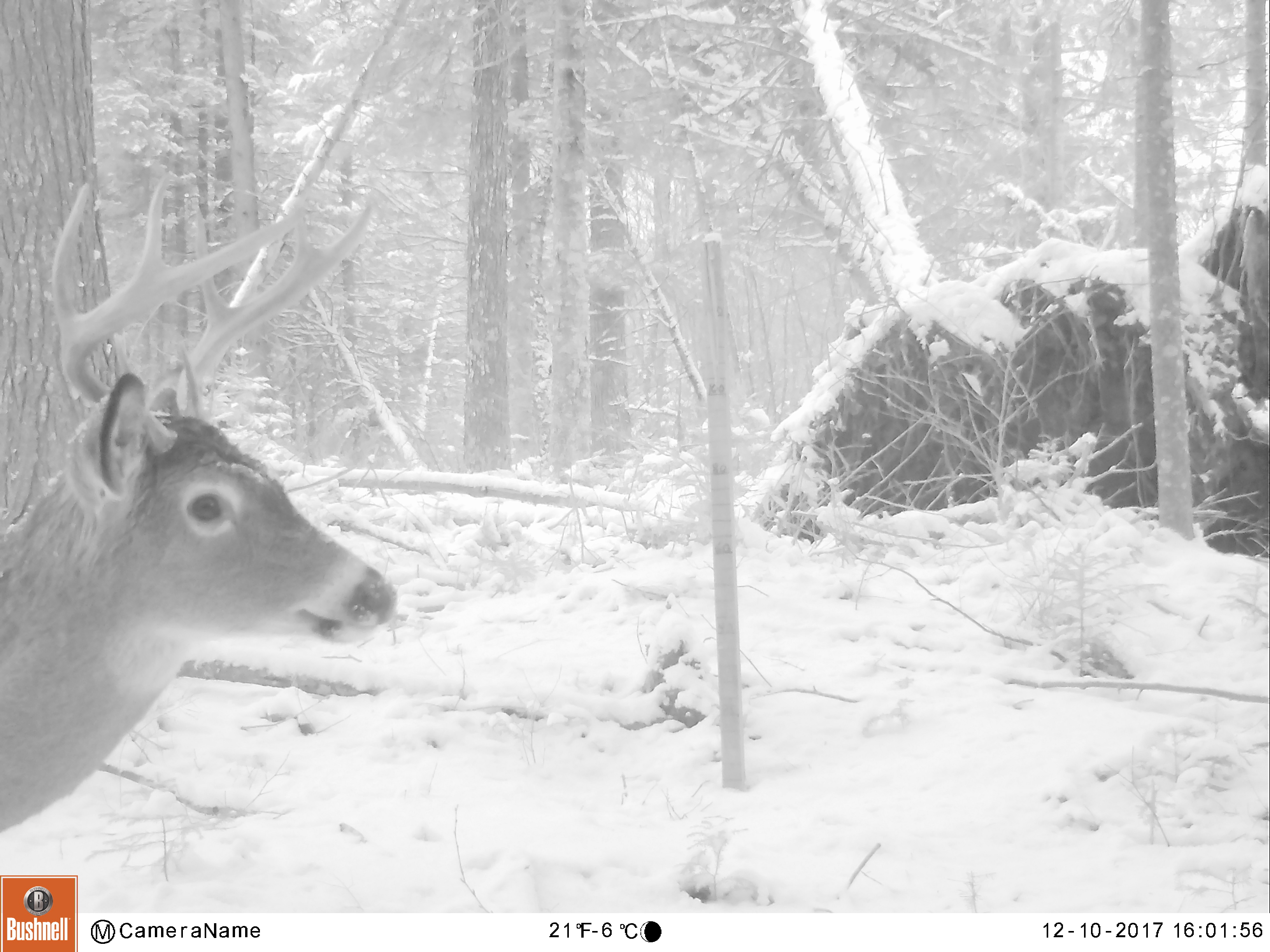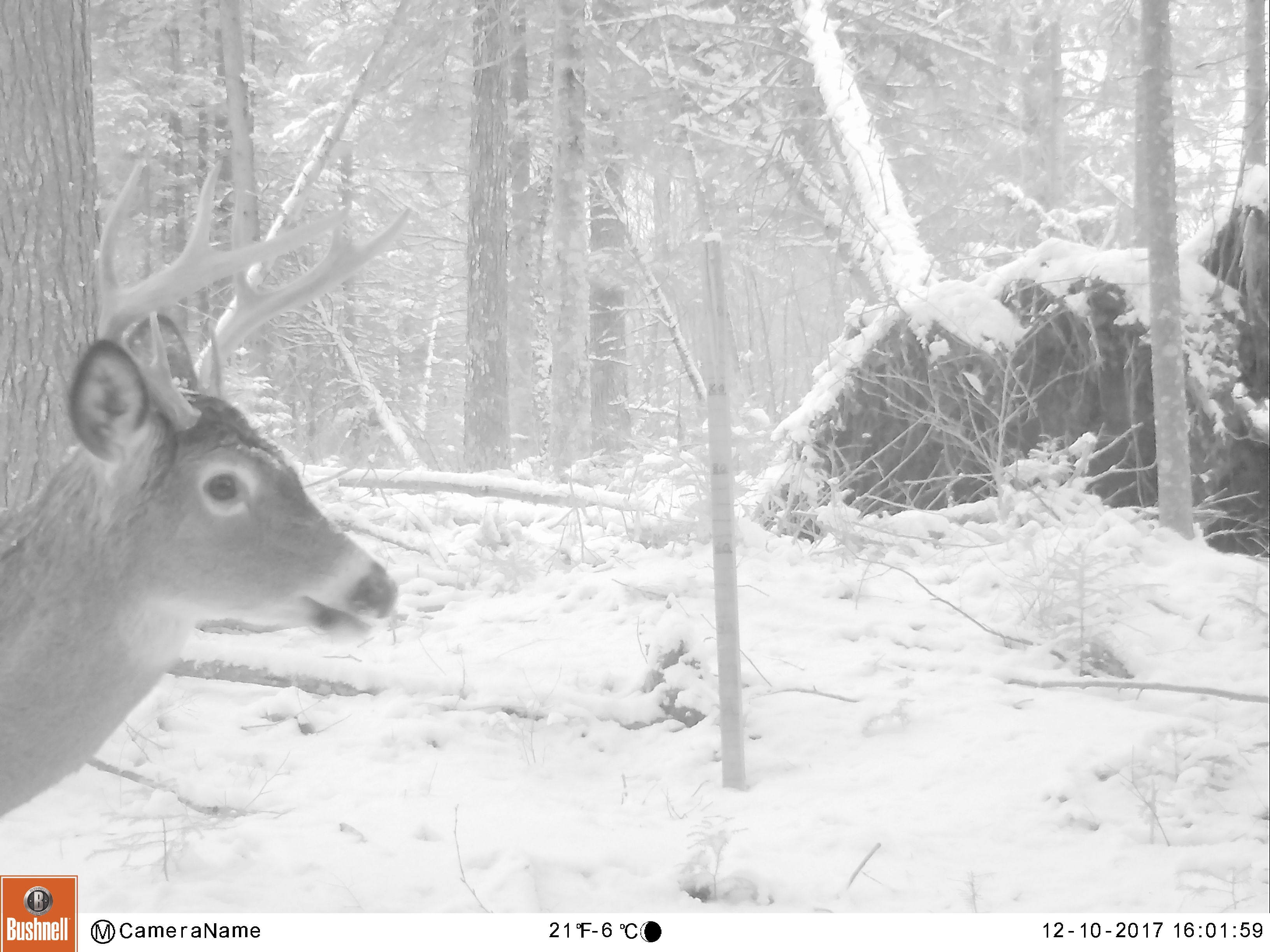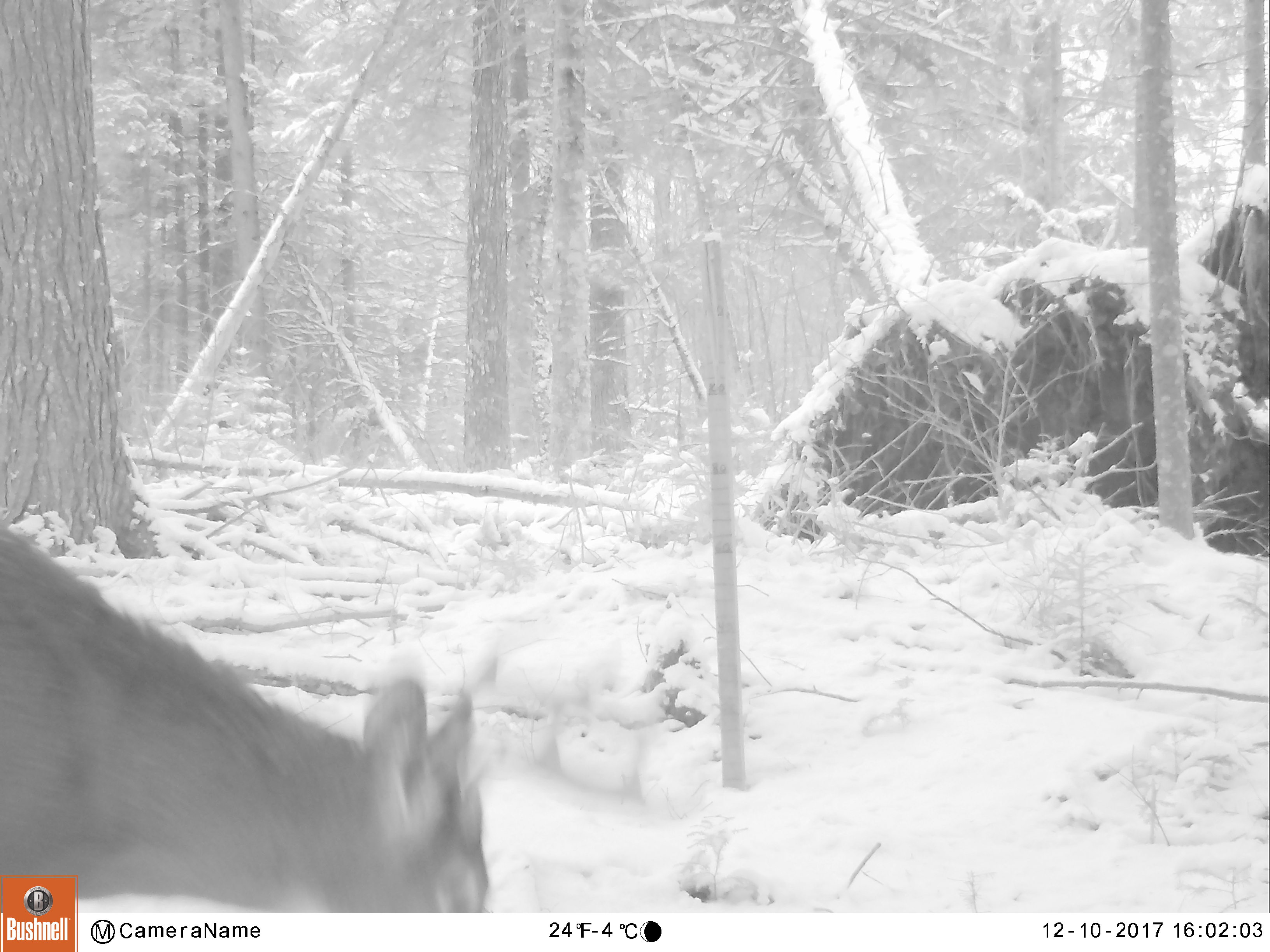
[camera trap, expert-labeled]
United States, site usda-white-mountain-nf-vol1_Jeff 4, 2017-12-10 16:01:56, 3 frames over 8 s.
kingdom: Animalia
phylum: Chordata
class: Mammalia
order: Artiodactyla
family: Cervidae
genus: Odocoileus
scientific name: Odocoileus virginianus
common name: white-tailed deer